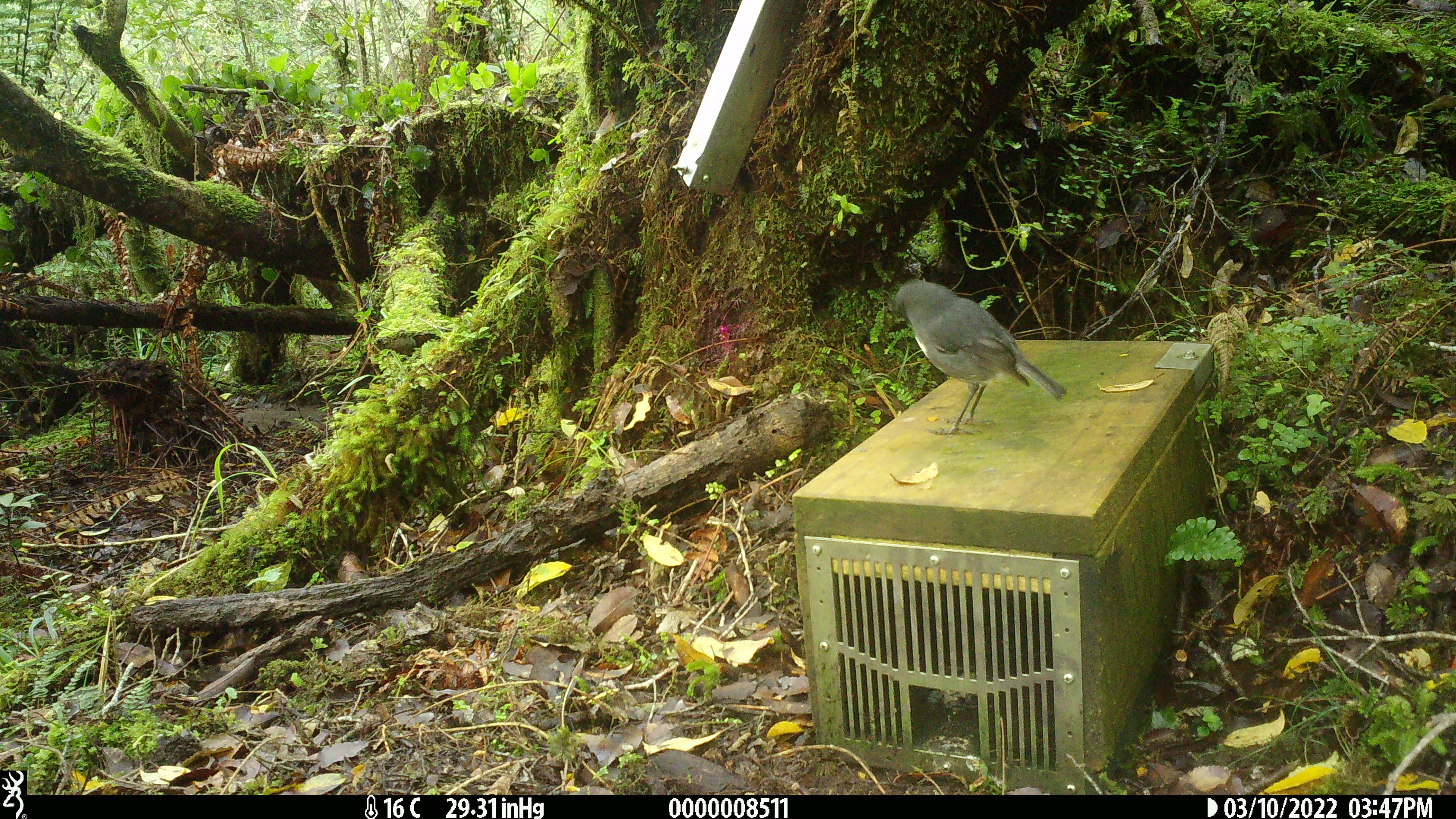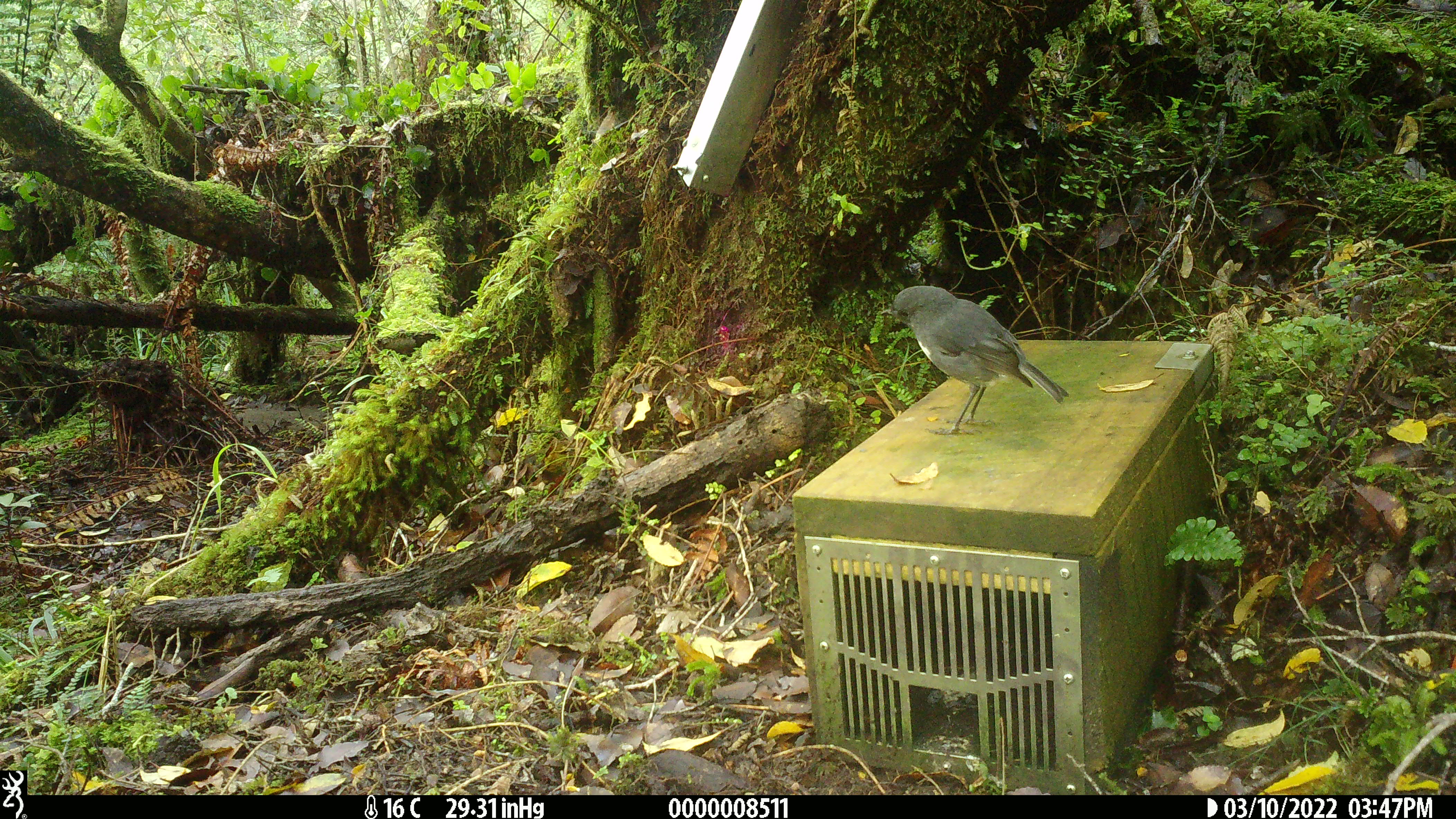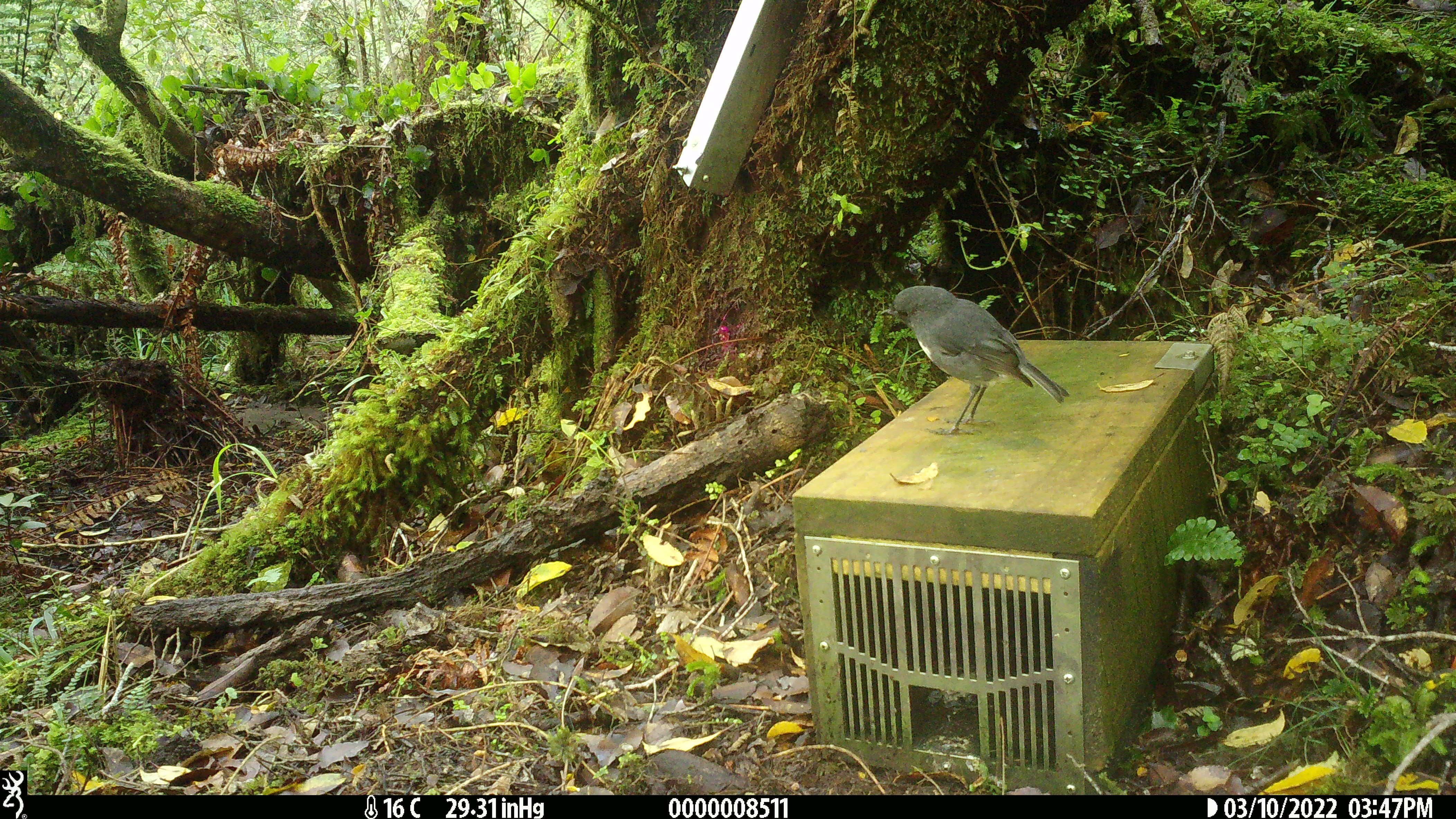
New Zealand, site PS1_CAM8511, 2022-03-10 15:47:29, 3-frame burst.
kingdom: Animalia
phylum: Chordata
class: Aves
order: Passeriformes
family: Petroicidae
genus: Petroica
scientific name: Petroica australis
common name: new zealand robin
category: robin